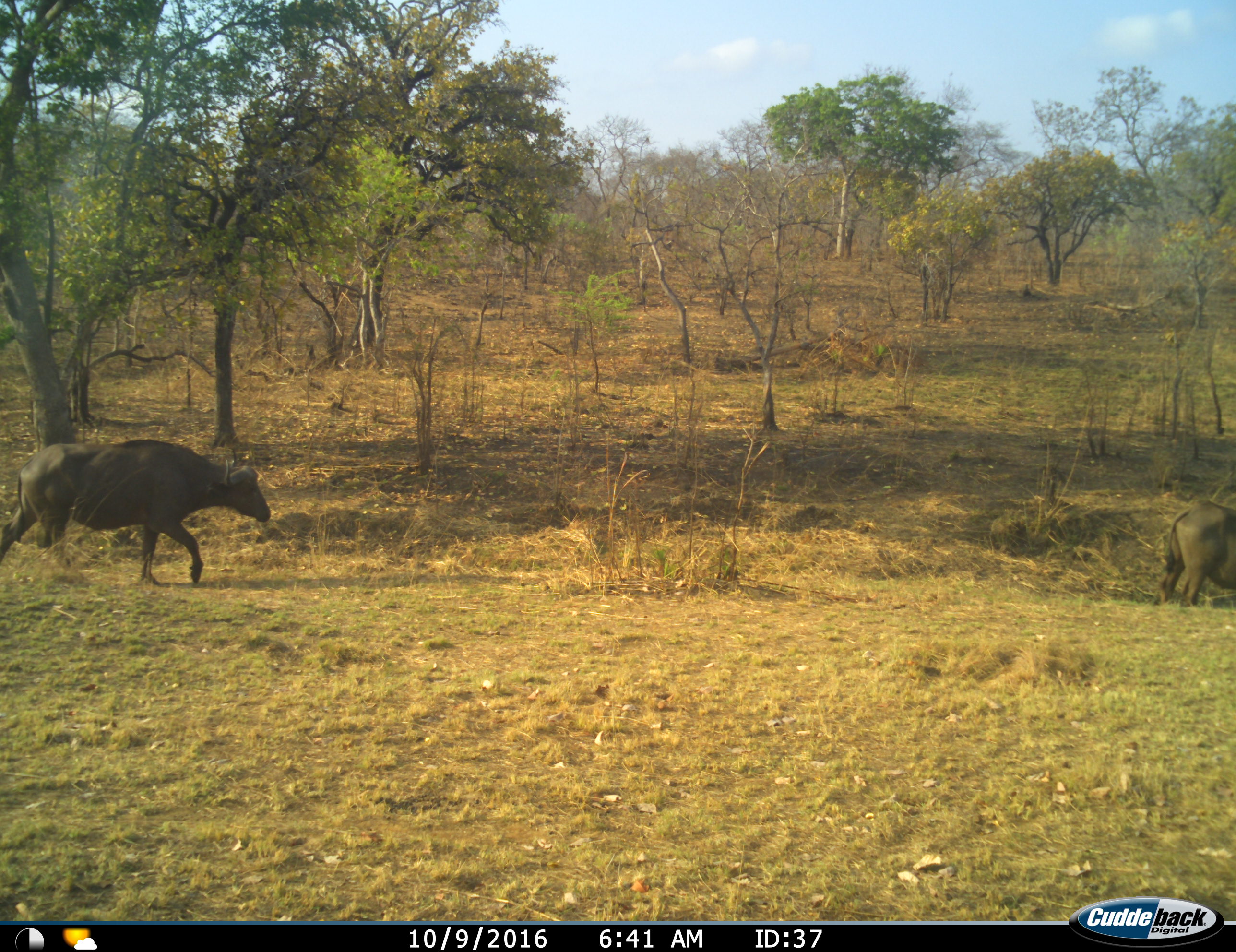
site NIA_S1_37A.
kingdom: Animalia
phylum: Chordata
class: Mammalia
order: Artiodactyla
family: Bovidae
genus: Syncerus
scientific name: Syncerus caffer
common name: african buffalo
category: buffalo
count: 2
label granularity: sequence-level